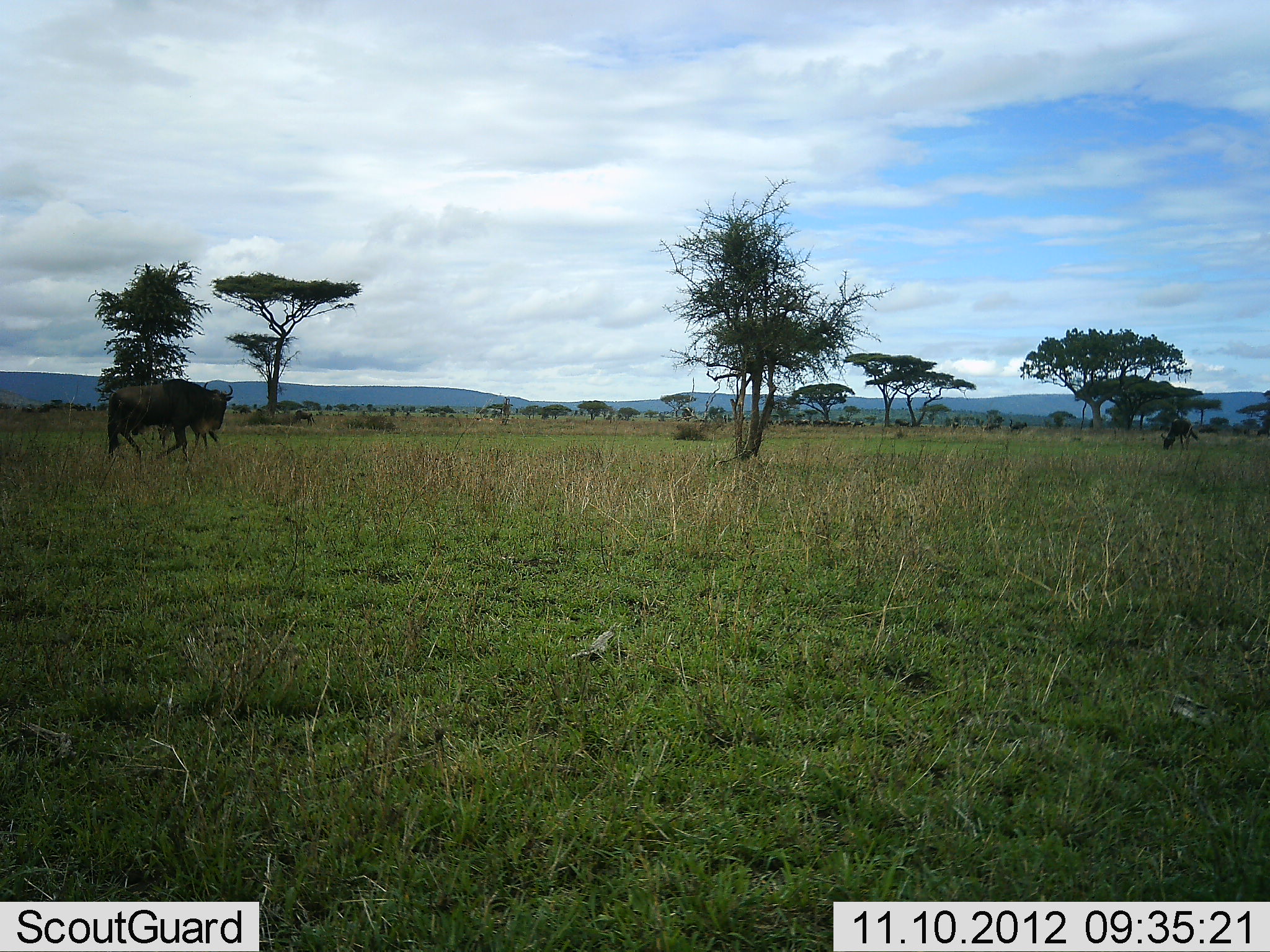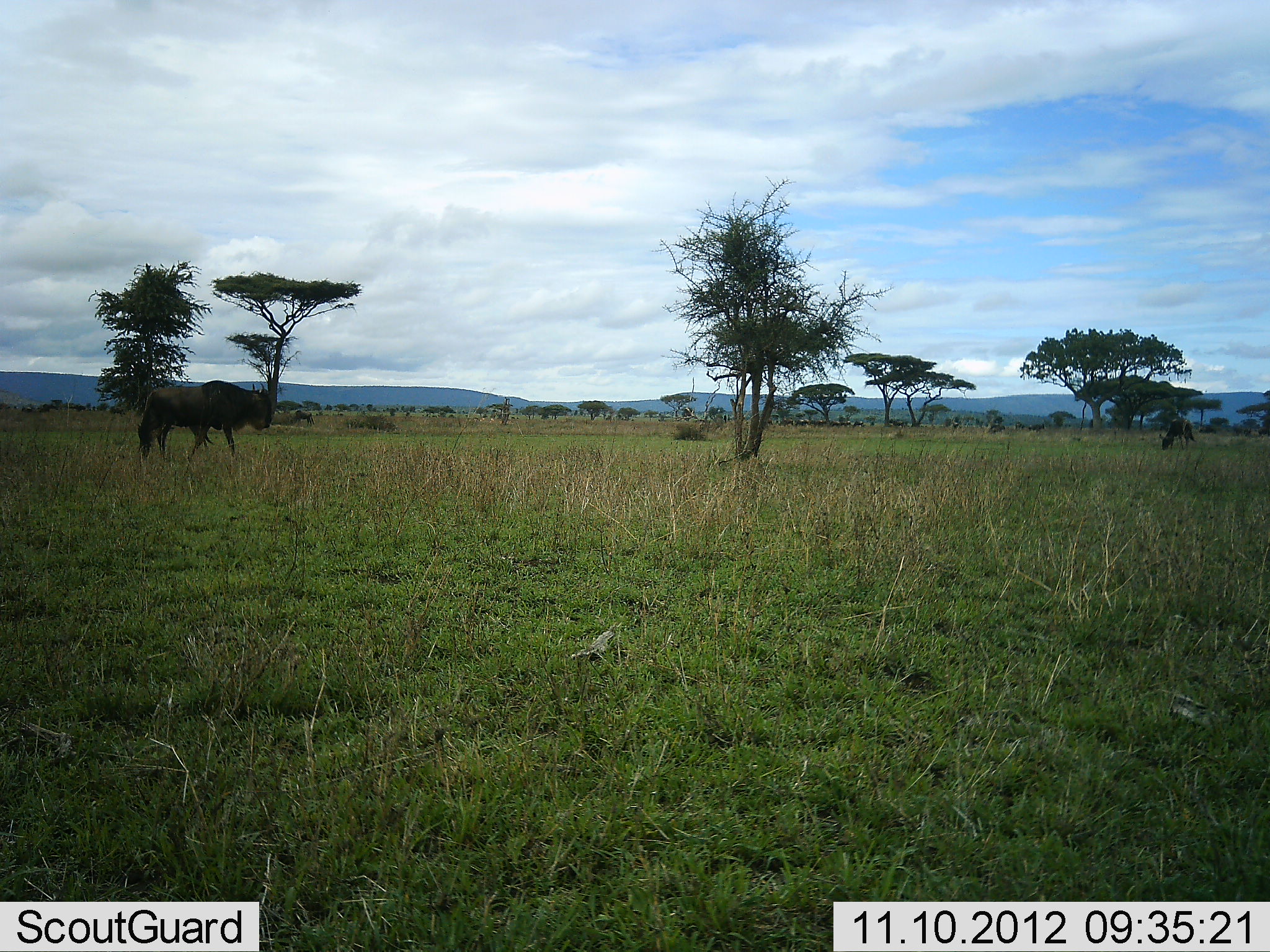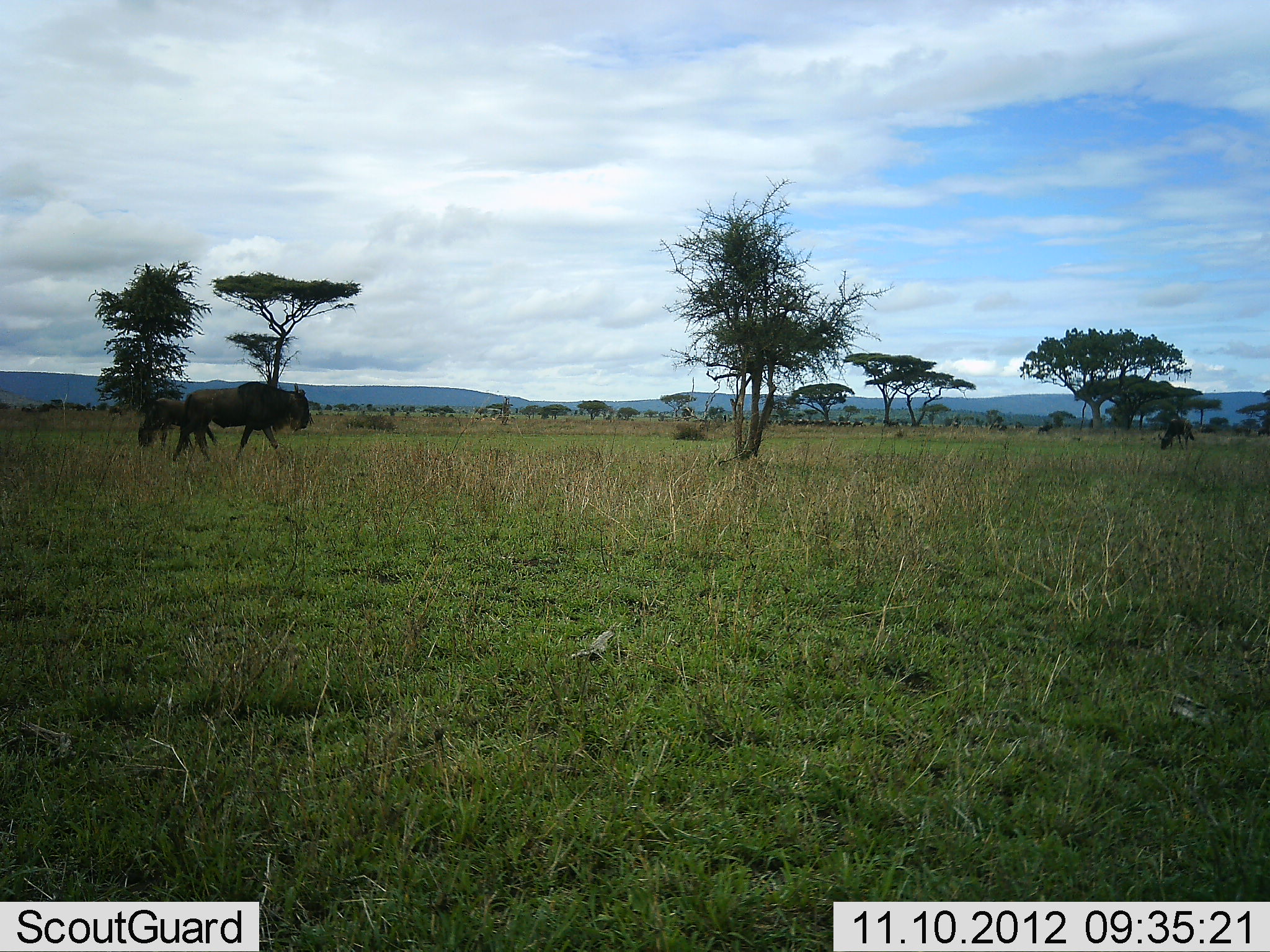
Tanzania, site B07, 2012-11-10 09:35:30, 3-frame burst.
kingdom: Animalia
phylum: Chordata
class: Mammalia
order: Artiodactyla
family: Bovidae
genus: Connochaetes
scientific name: Connochaetes taurinus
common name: blue wildebeest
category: wildebeest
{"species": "wildebeest (blue wildebeest) (Connochaetes taurinus)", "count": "2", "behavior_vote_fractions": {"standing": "10%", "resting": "0%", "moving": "90%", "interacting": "0%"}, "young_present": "0%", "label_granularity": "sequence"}